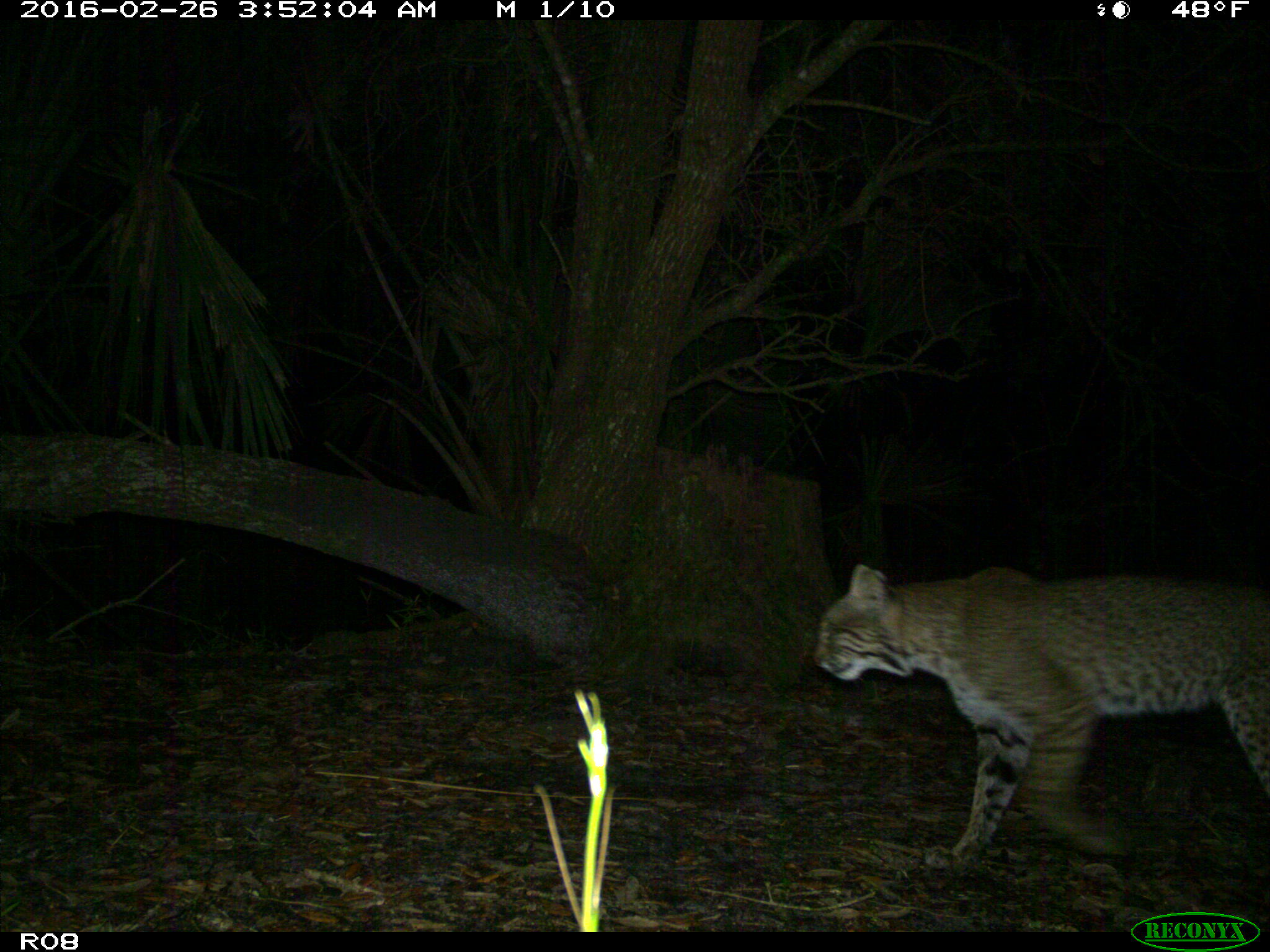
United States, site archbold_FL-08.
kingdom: Animalia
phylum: Chordata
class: Mammalia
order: Carnivora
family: Felidae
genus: Lynx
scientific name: Lynx rufus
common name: bobcat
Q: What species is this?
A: Lynx rufus (bobcat).